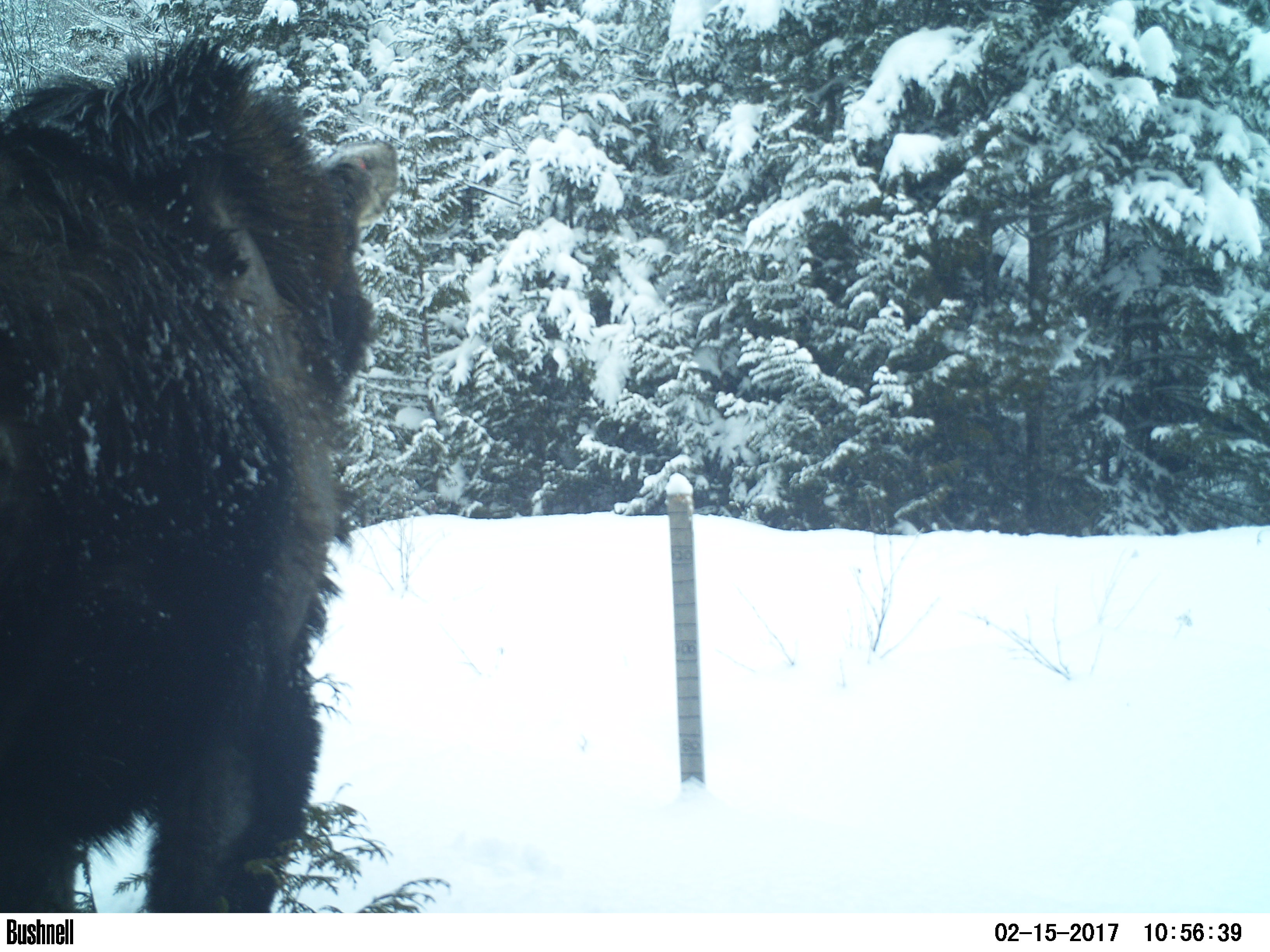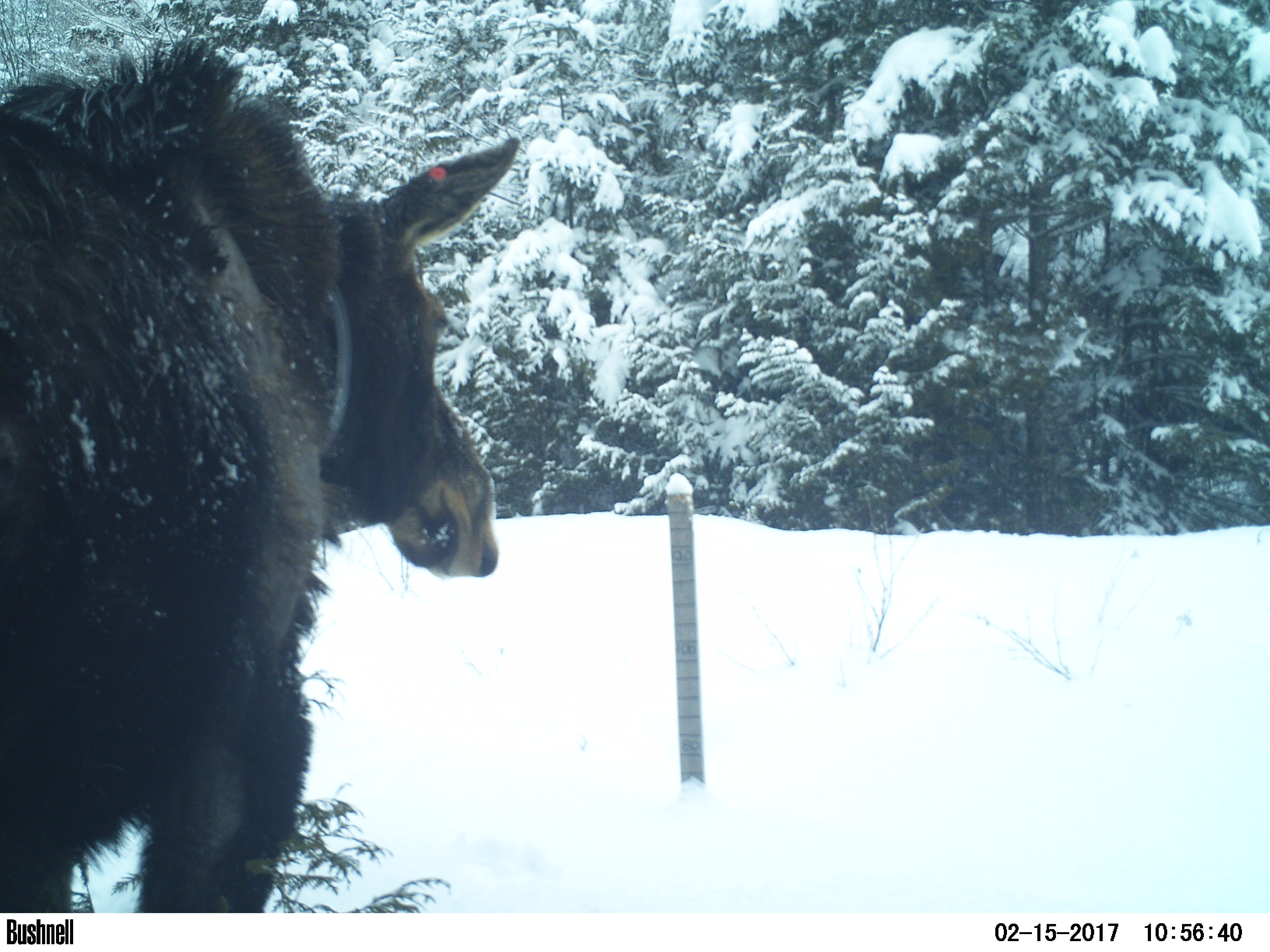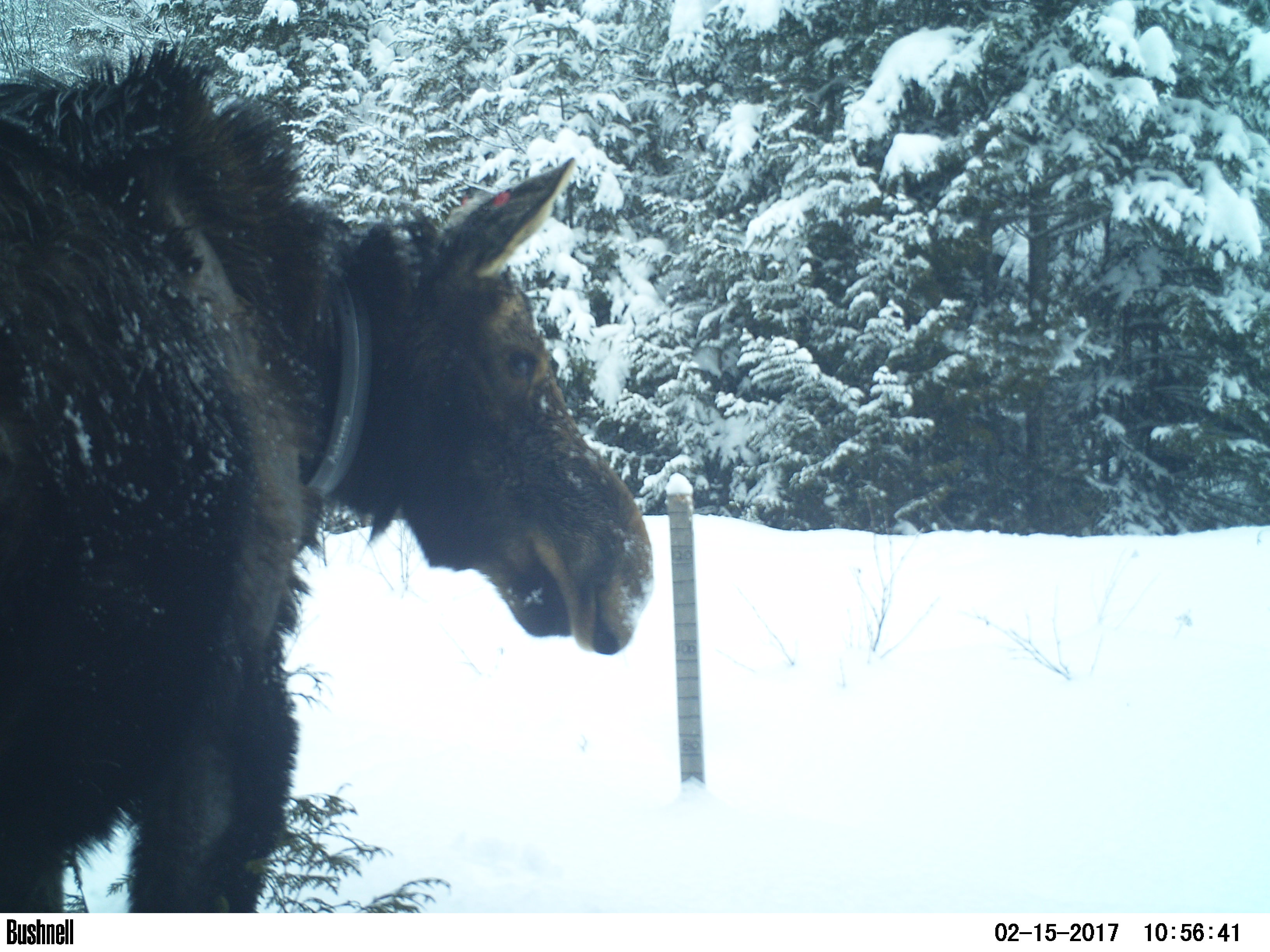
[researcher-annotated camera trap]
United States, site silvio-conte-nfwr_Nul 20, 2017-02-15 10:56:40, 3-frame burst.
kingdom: Animalia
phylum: Chordata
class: Mammalia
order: Artiodactyla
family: Cervidae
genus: Alces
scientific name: Alces alces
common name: moose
Moose (Alces alces).